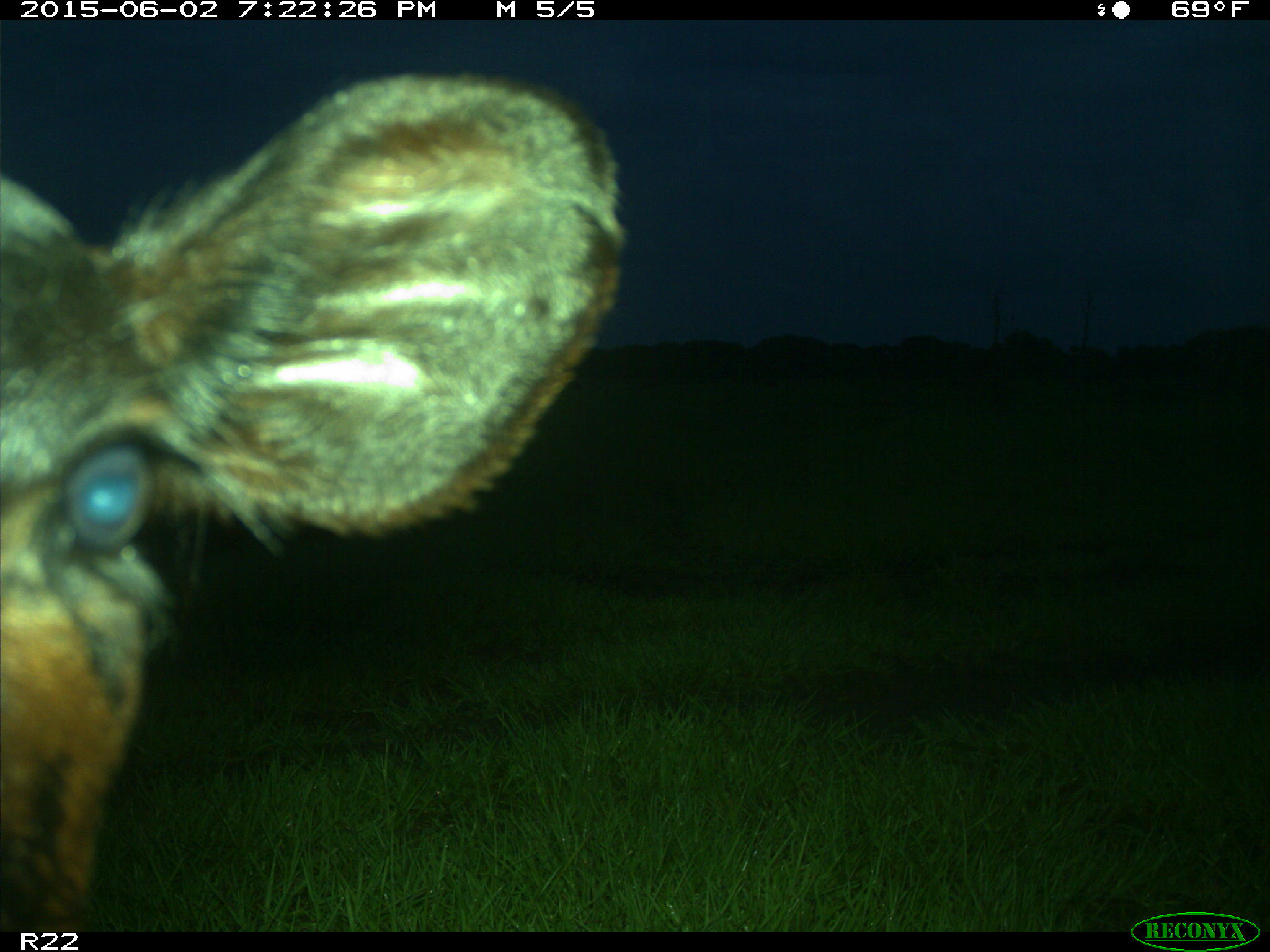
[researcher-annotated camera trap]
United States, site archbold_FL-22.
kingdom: Animalia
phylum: Chordata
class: Mammalia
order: Artiodactyla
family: Bovidae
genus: Bos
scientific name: Bos taurus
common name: domestic cow